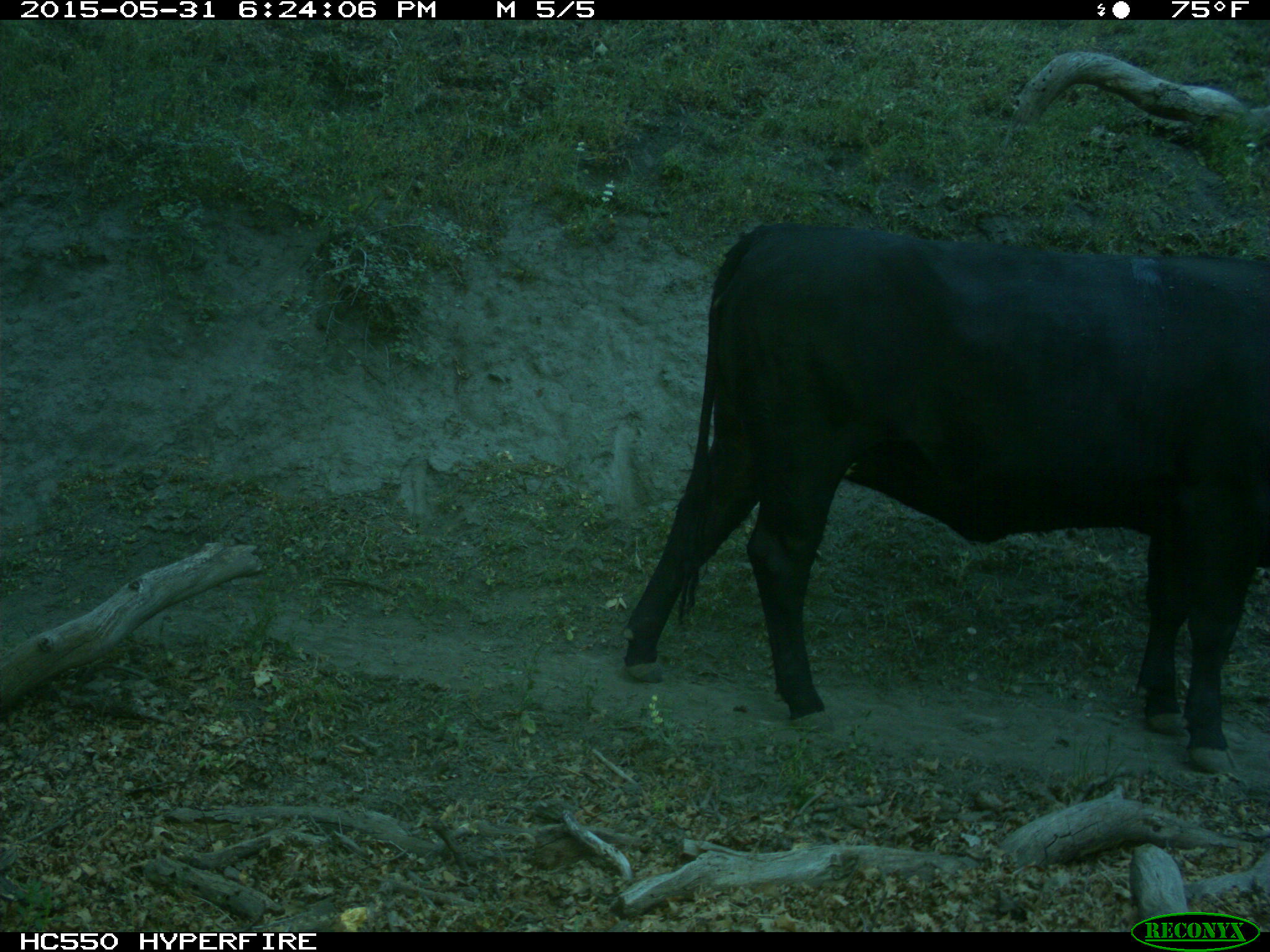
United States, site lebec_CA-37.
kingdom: Animalia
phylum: Chordata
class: Mammalia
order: Artiodactyla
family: Bovidae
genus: Bos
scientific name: Bos taurus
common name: domestic cow